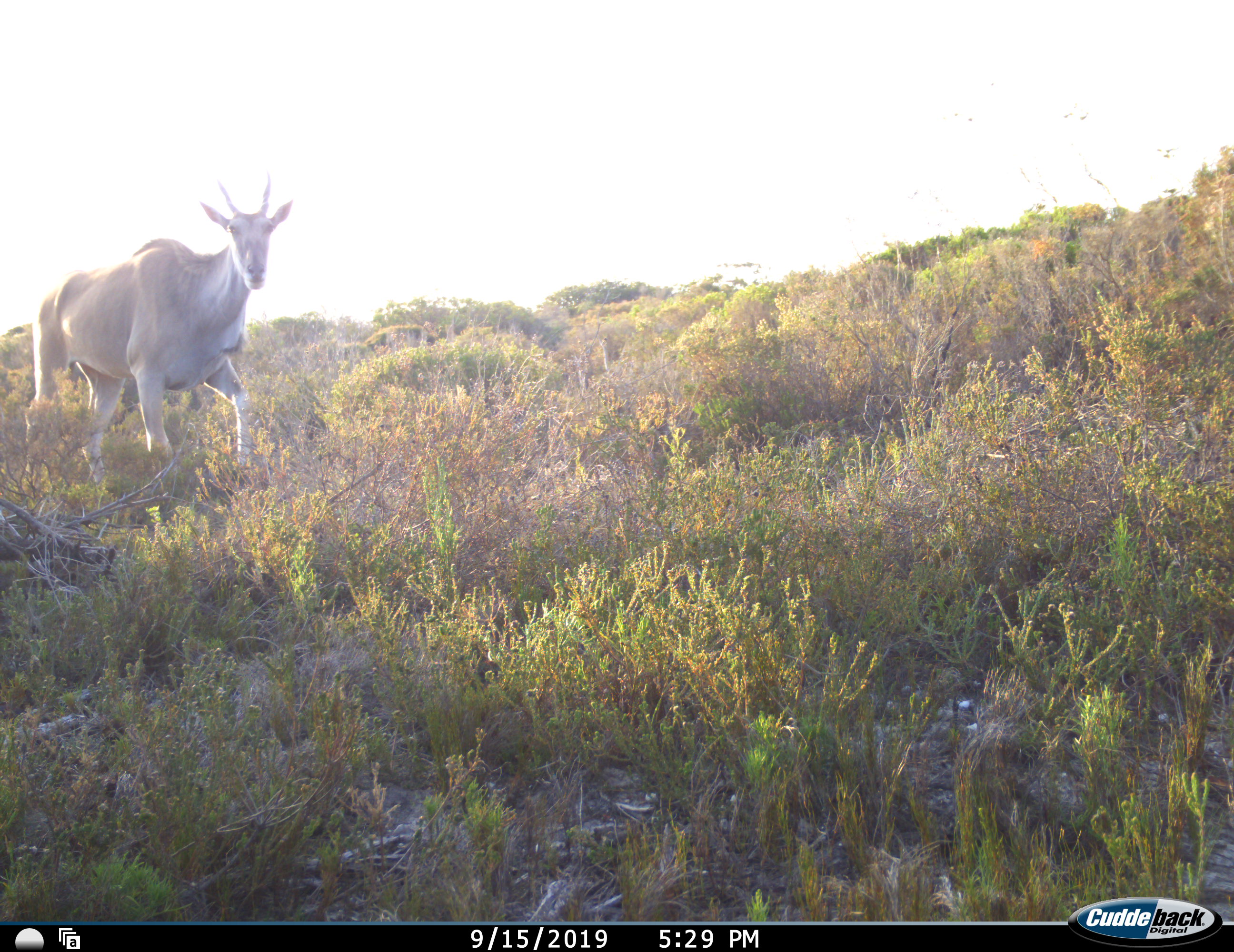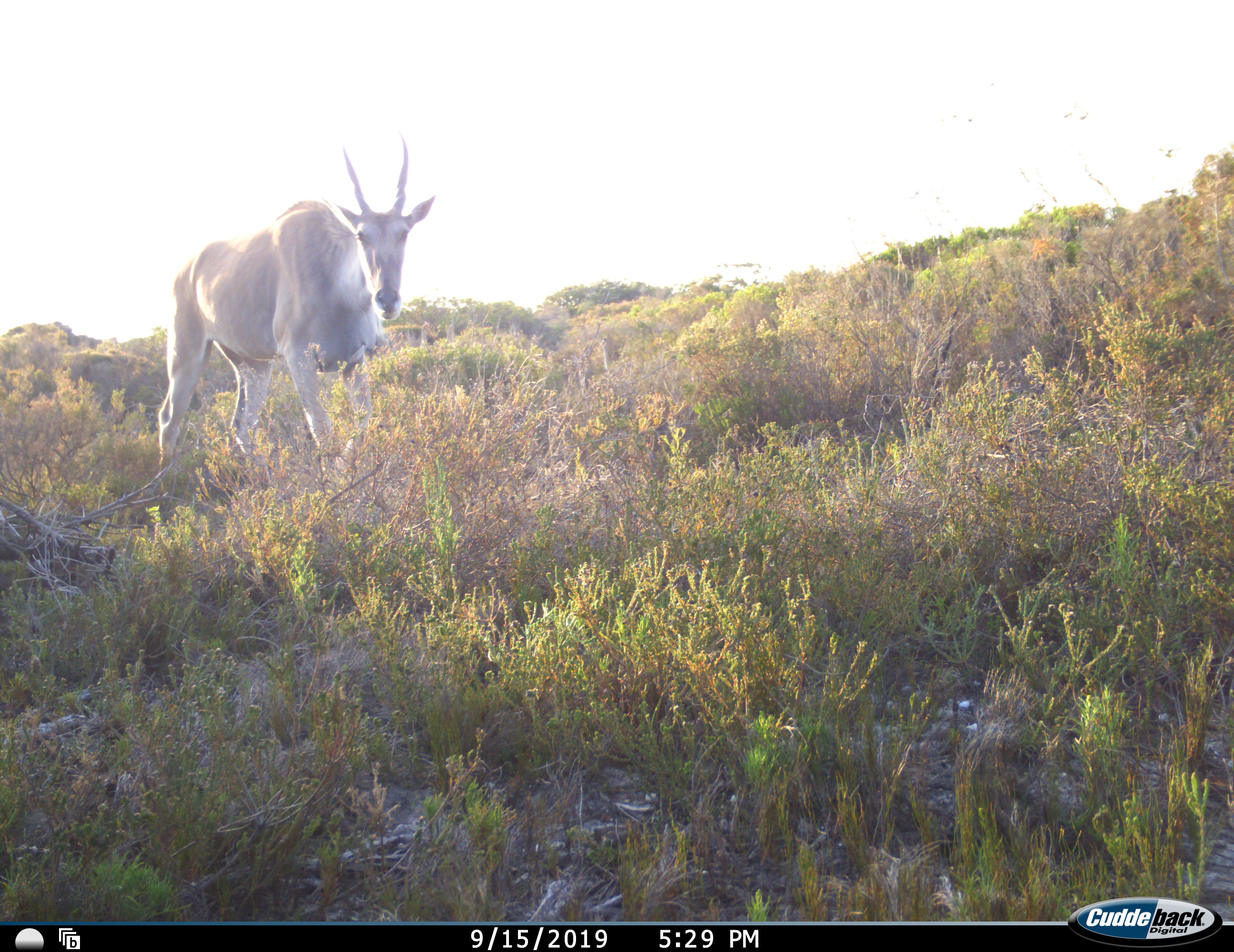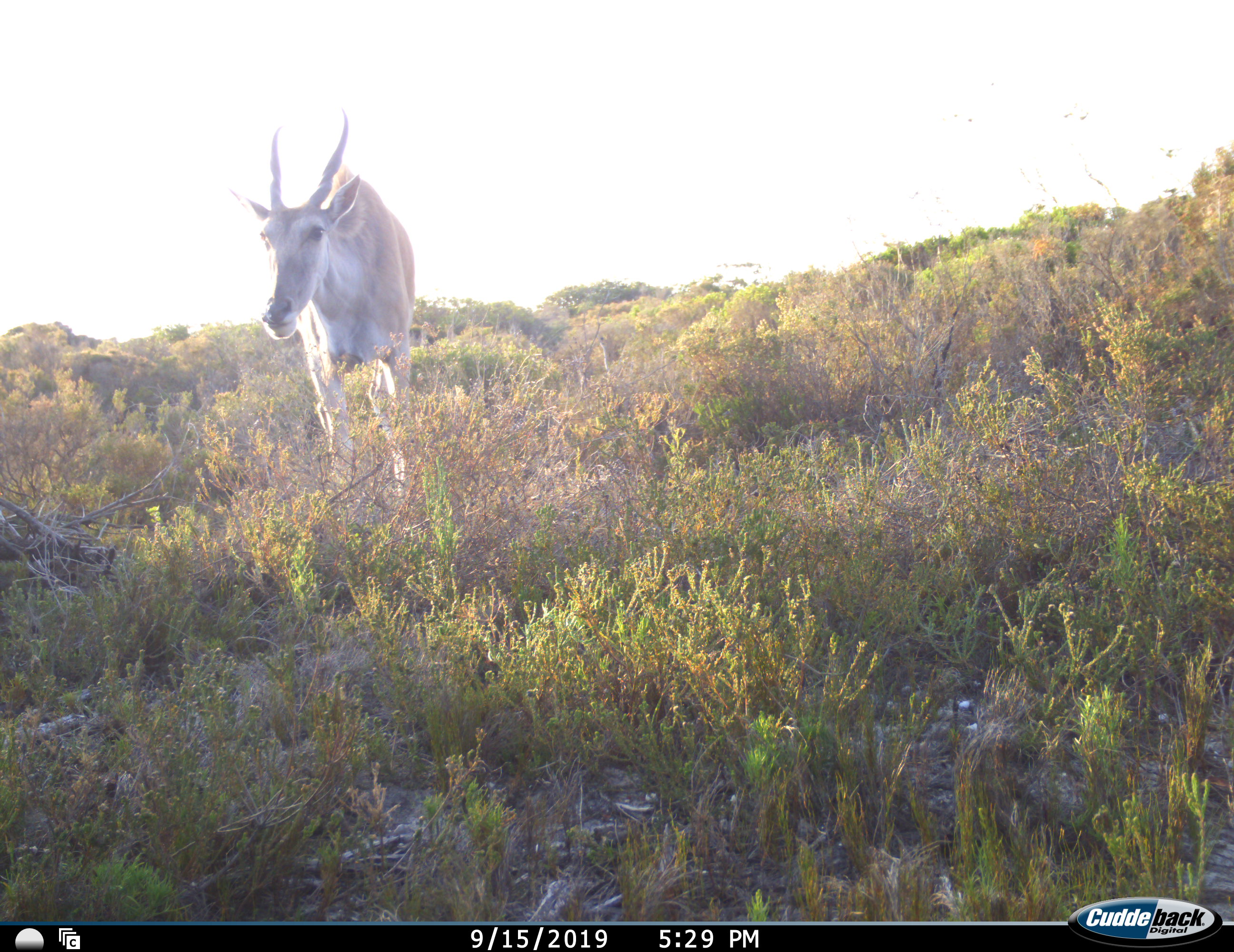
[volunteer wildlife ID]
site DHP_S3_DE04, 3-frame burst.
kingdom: Animalia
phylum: Chordata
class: Mammalia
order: Artiodactyla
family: Bovidae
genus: Tragelaphus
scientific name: Tragelaphus oryx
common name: eland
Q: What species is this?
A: Eland (Tragelaphus oryx).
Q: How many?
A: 1.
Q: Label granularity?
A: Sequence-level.